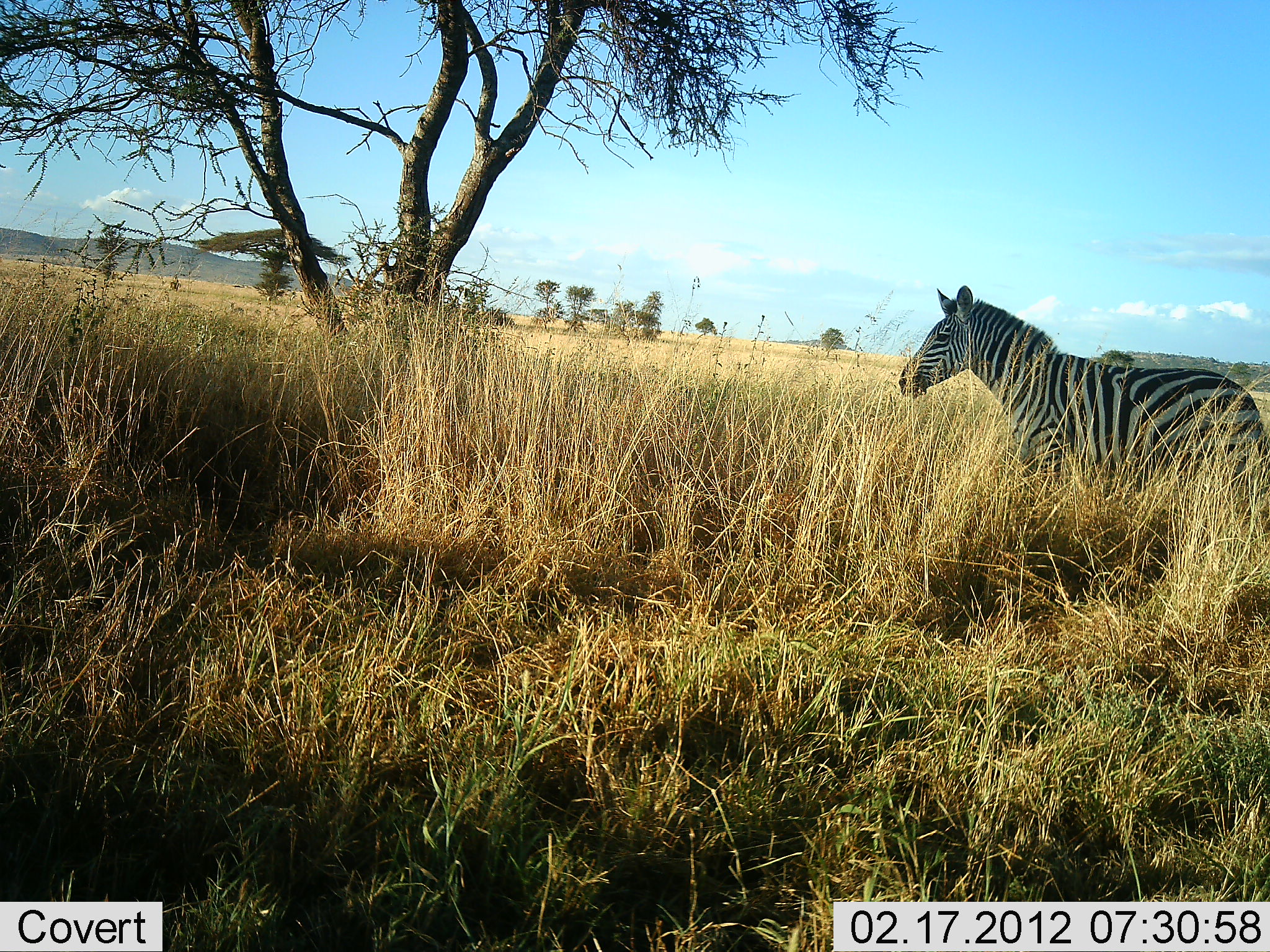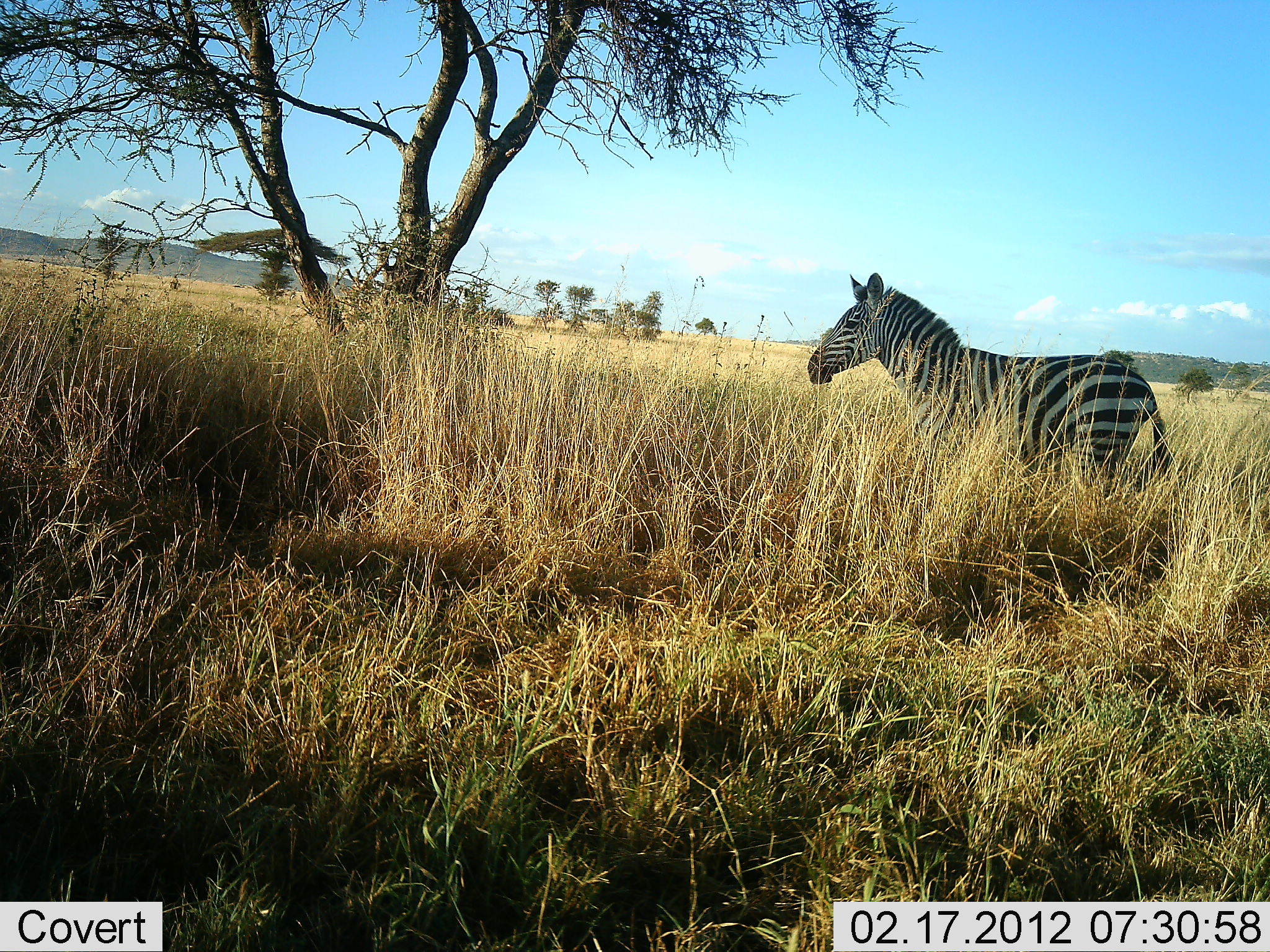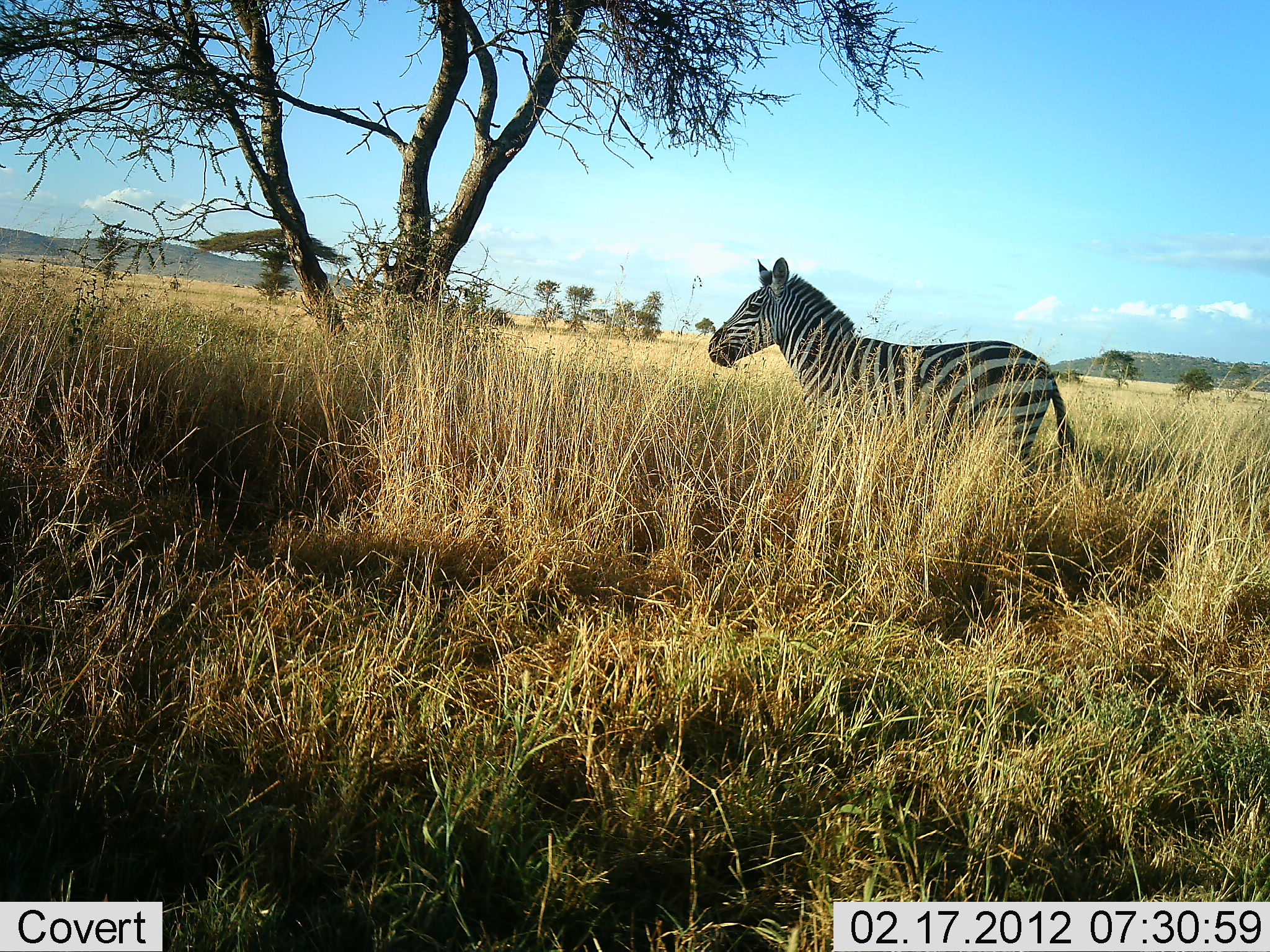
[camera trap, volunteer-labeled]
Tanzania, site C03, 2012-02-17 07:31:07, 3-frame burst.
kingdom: Animalia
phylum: Chordata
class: Mammalia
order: Perissodactyla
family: Equidae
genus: Equus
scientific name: Equus quagga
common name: plains zebra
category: zebra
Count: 1.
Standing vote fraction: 10%.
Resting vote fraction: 0%.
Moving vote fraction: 90%.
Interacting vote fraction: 0%.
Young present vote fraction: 0%.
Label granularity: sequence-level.